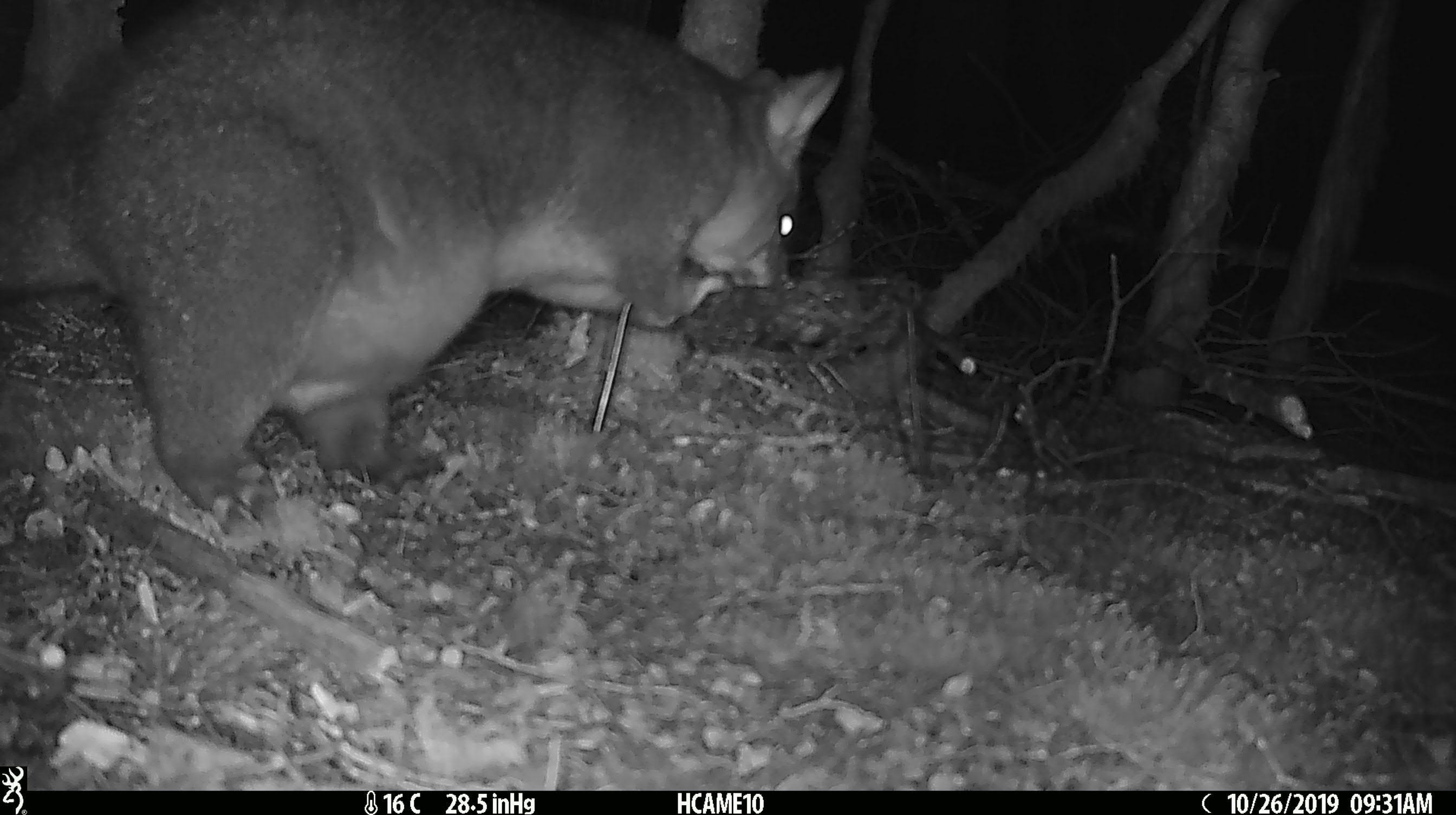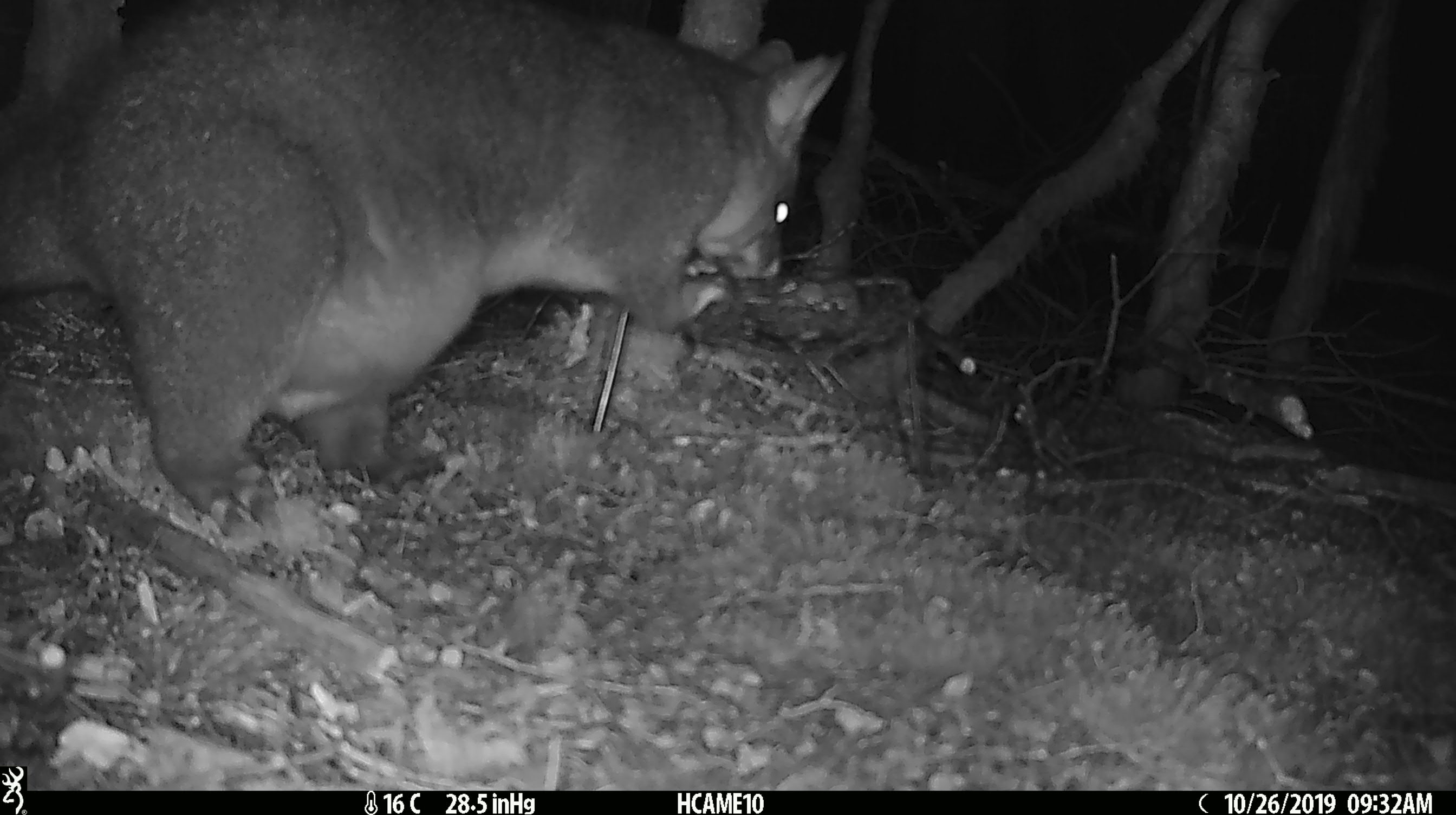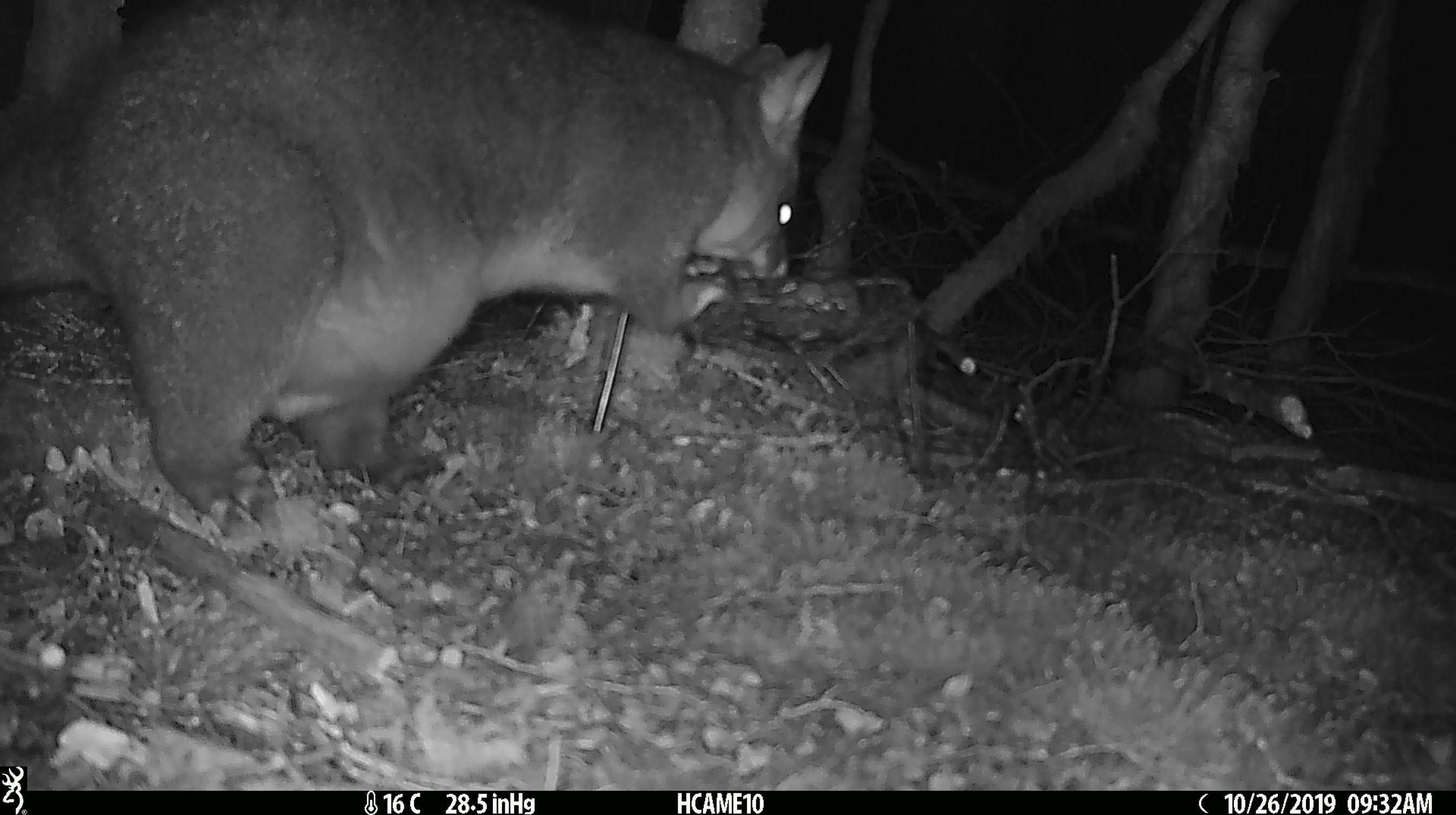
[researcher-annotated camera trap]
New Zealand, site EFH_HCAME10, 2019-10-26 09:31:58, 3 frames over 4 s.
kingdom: Animalia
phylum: Chordata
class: Mammalia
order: Diprotodontia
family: Phalangeridae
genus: Trichosurus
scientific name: Trichosurus vulpecula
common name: common brushtail possum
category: possum